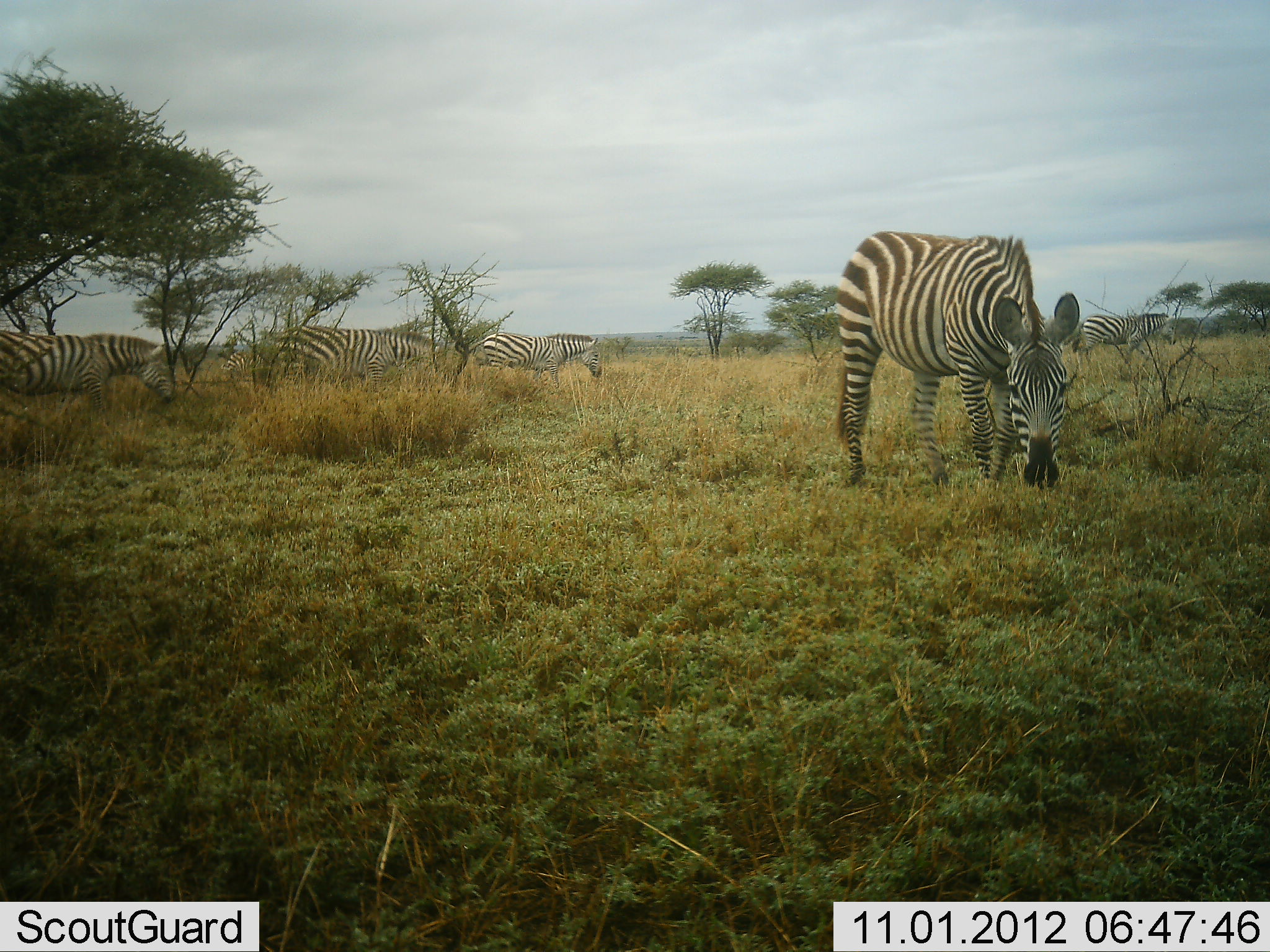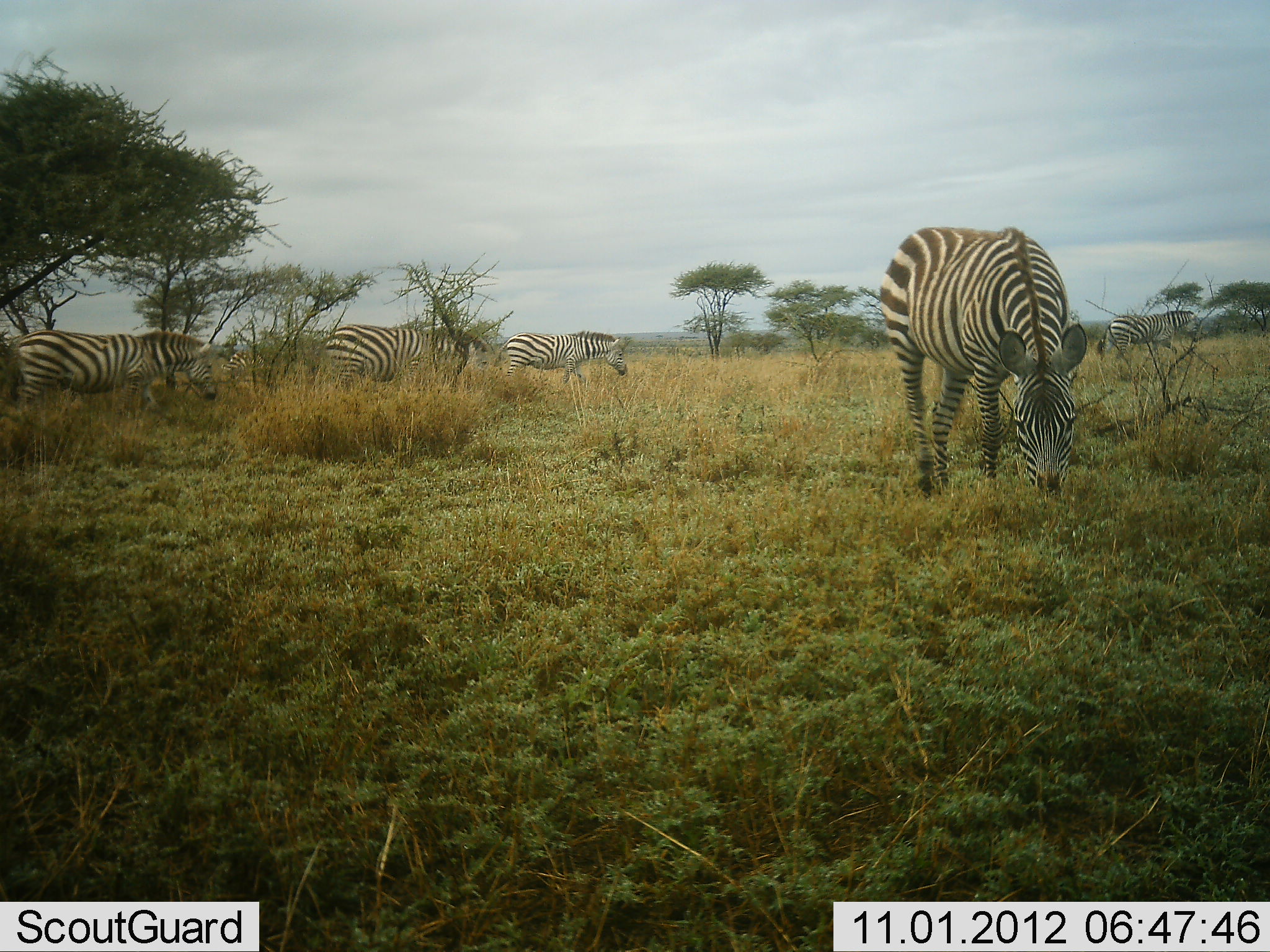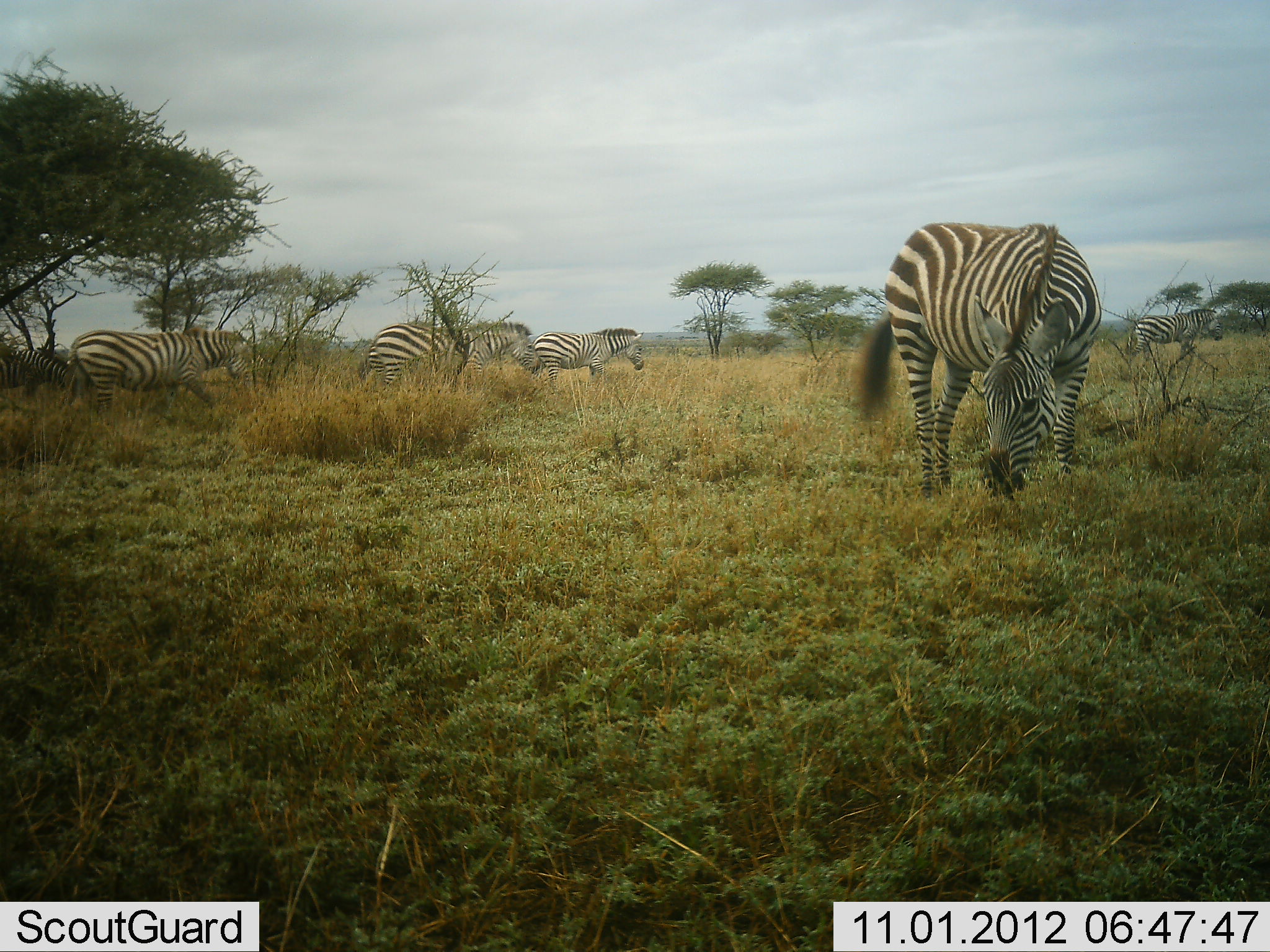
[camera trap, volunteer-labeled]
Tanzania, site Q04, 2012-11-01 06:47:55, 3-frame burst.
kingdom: Animalia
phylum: Chordata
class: Mammalia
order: Perissodactyla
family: Equidae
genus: Equus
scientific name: Equus quagga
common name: plains zebra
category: zebra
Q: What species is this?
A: Zebra (plains zebra) (Equus quagga).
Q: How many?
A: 6.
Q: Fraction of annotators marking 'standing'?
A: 30%.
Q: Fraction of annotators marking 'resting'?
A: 0%.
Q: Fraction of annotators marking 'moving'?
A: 70%.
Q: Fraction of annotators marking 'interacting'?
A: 0%.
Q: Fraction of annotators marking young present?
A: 0%.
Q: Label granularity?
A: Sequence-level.